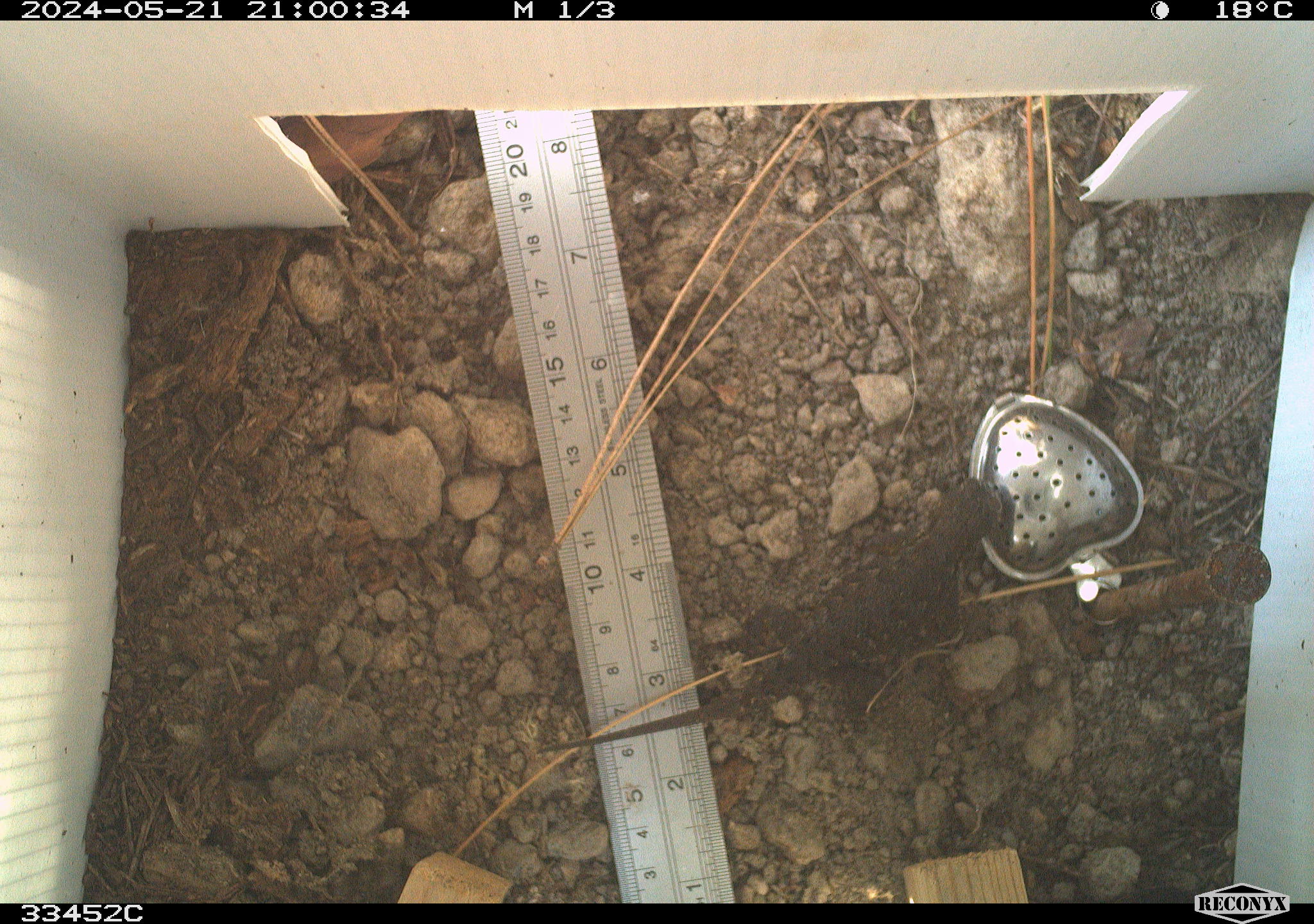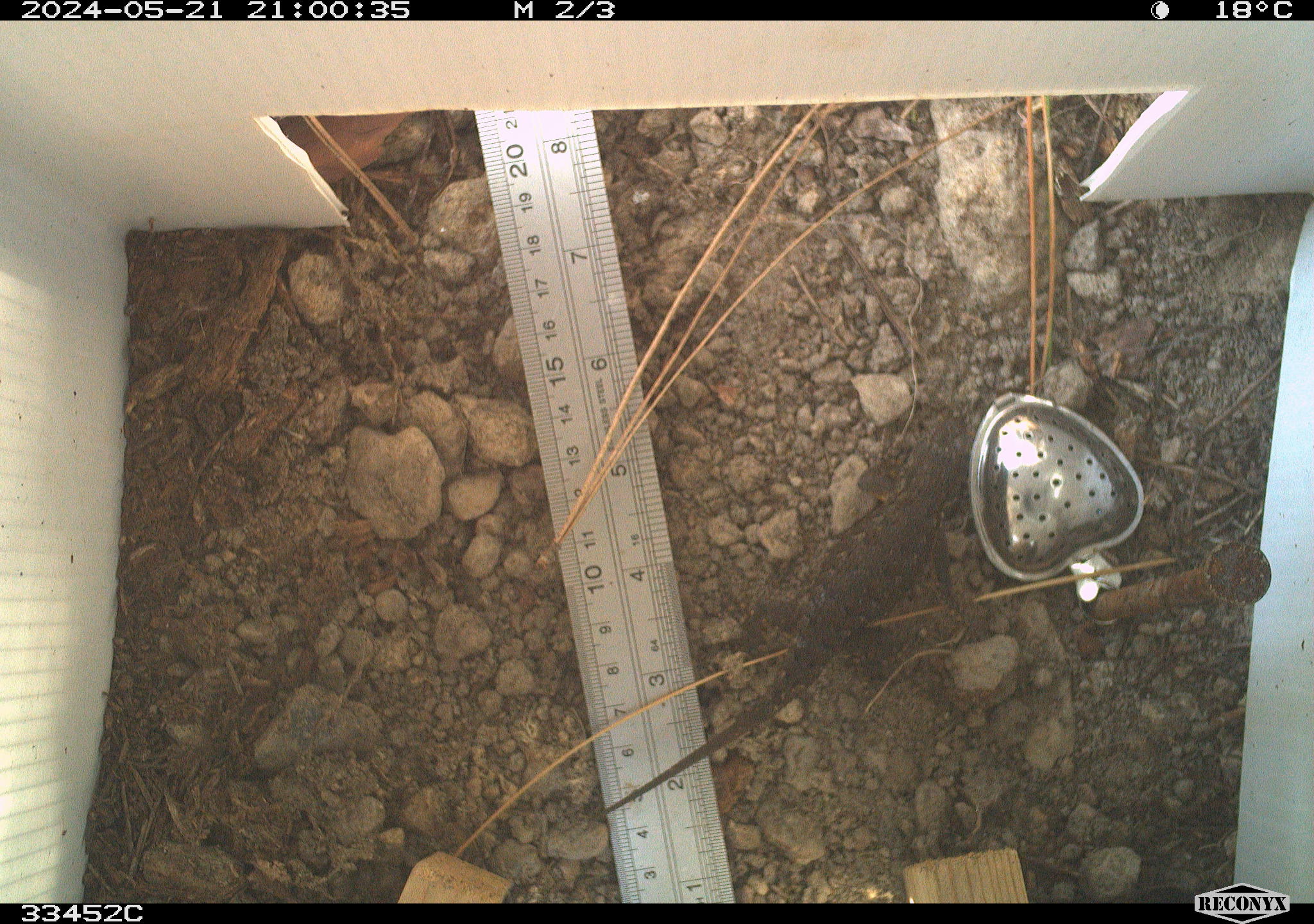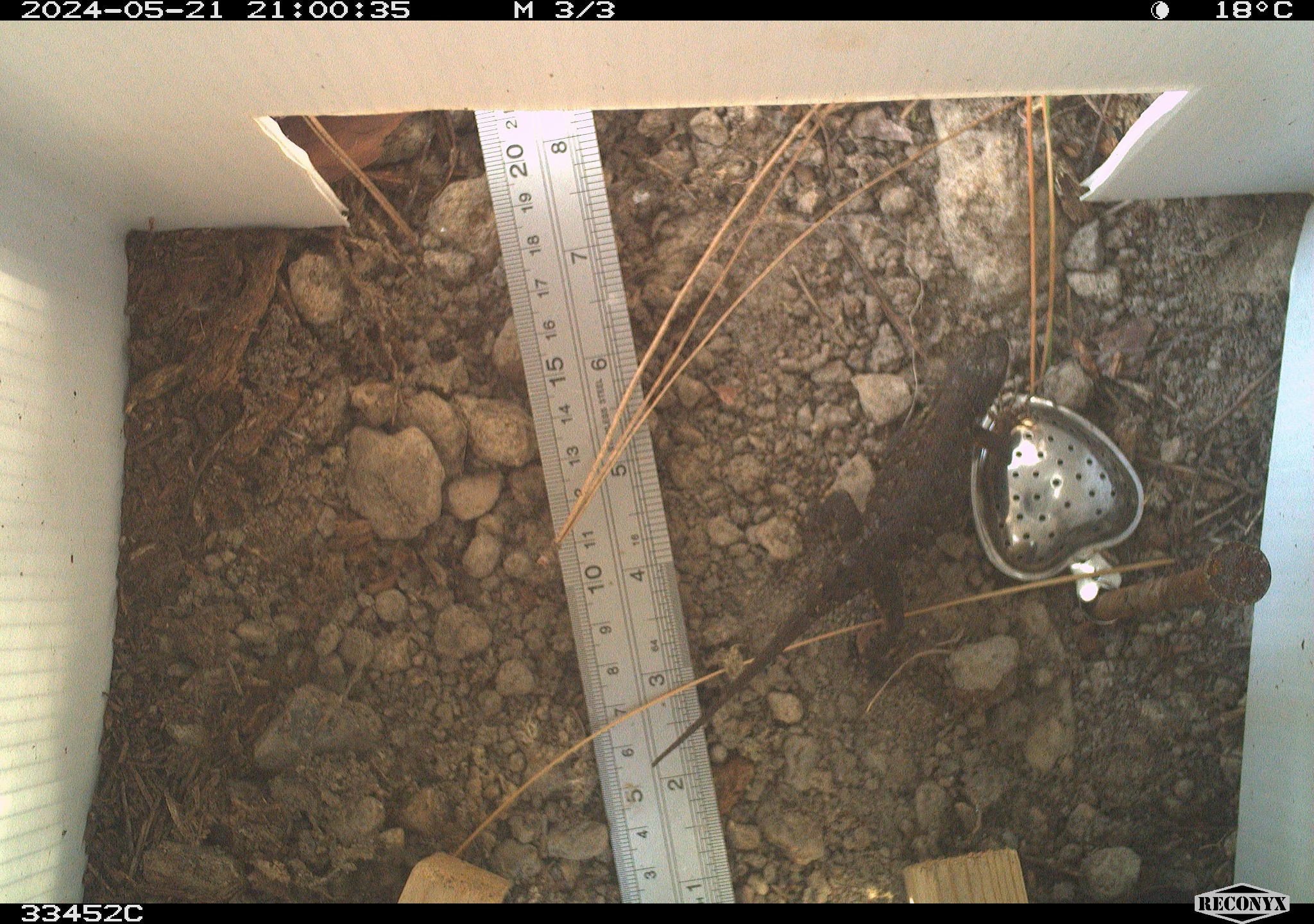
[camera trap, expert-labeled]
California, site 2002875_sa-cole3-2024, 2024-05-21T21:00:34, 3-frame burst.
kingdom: Animalia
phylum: Chordata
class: Reptilia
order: Squamata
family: Phrynosomatidae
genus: Sceloporus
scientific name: Sceloporus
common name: spiny lizards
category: sceloporus species